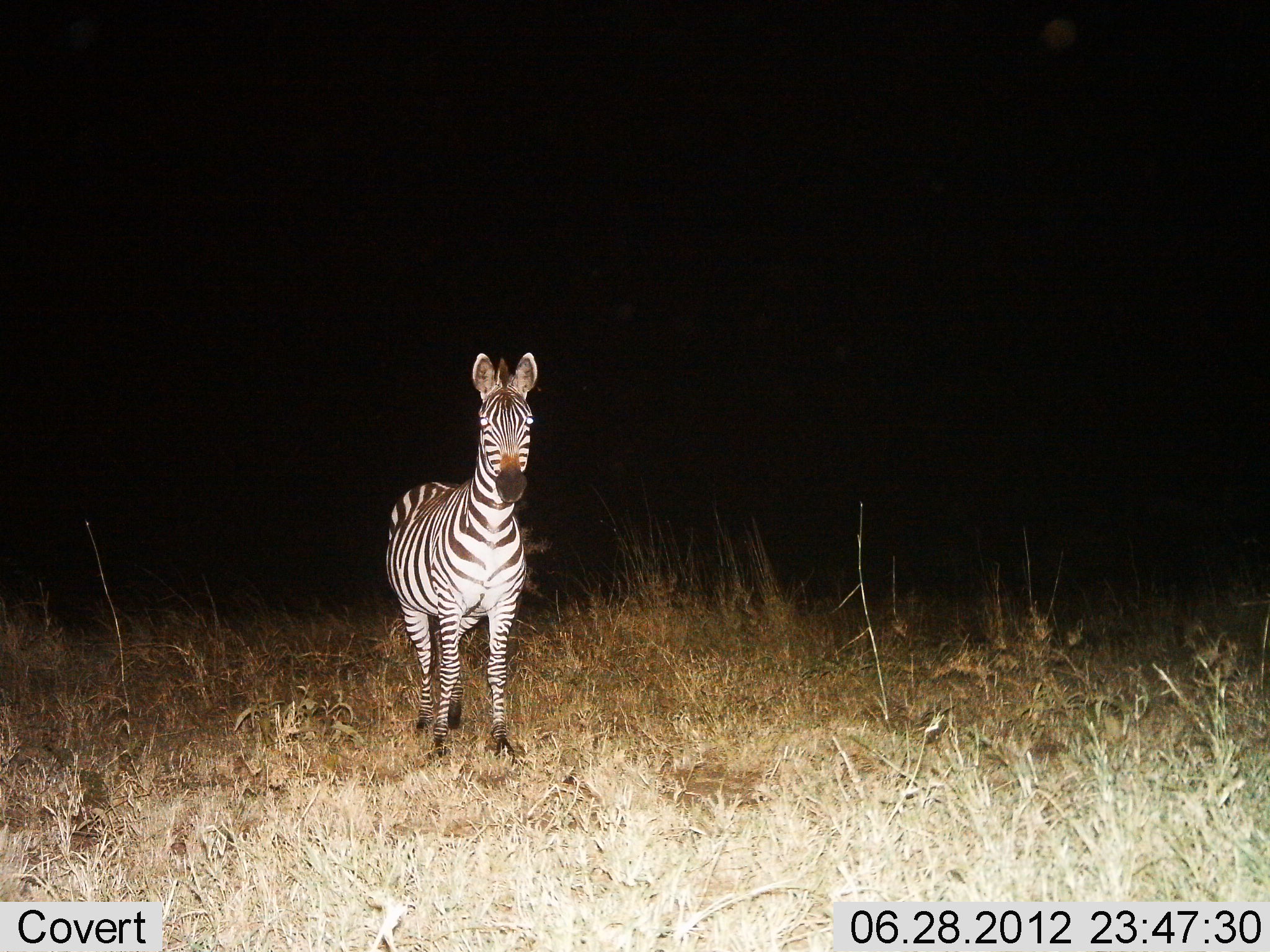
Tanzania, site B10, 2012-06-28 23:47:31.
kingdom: Animalia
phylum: Chordata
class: Mammalia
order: Perissodactyla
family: Equidae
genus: Equus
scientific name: Equus quagga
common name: plains zebra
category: zebra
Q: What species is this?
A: Zebra (plains zebra) (Equus quagga).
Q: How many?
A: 1.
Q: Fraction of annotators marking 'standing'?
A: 100%.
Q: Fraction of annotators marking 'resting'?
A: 0%.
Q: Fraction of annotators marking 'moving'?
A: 0%.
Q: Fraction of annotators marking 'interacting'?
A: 0%.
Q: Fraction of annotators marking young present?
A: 0%.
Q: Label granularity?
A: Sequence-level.